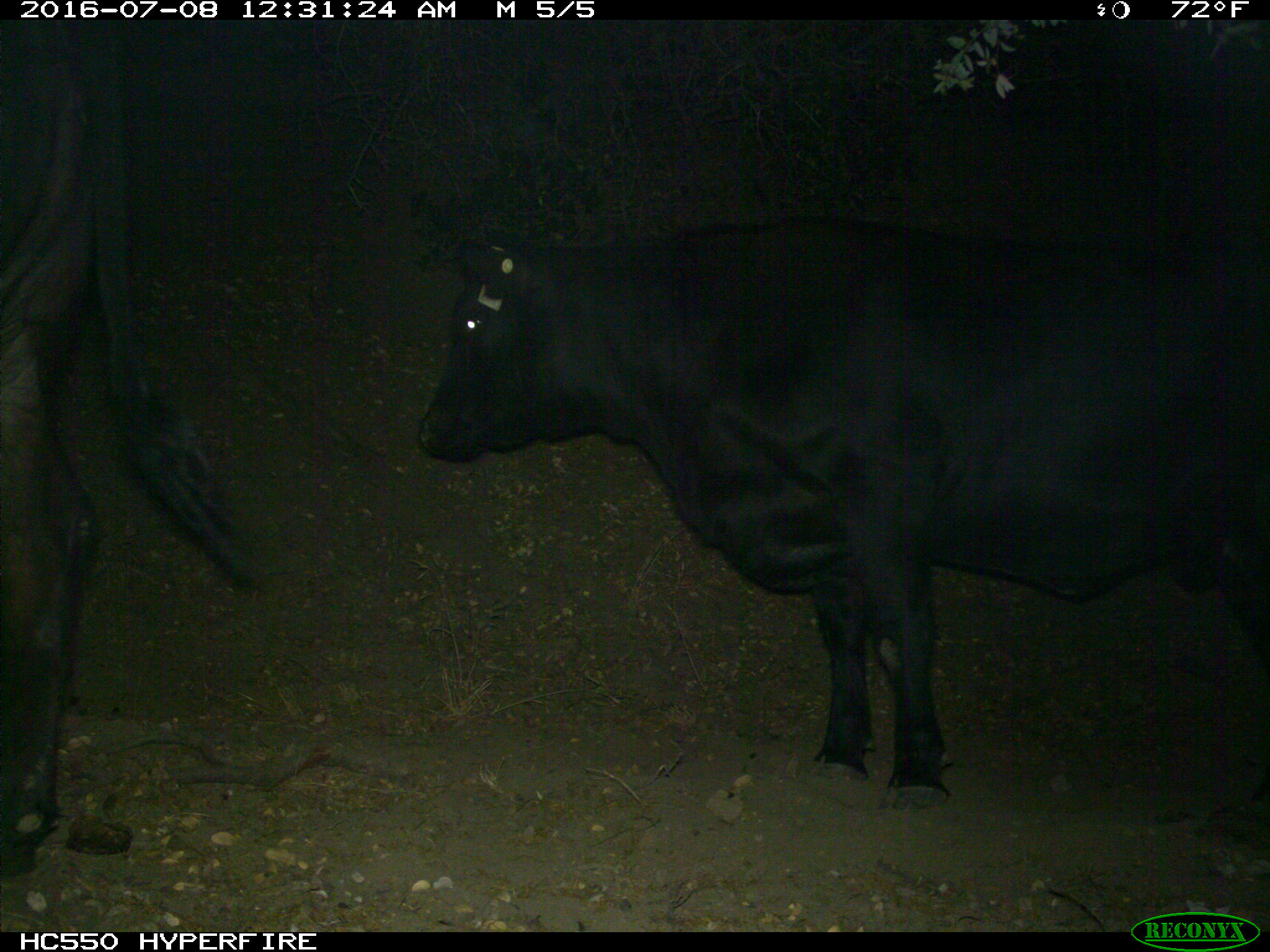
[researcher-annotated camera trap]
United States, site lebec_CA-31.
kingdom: Animalia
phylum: Chordata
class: Mammalia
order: Artiodactyla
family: Bovidae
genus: Bos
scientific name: Bos taurus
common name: domestic cow